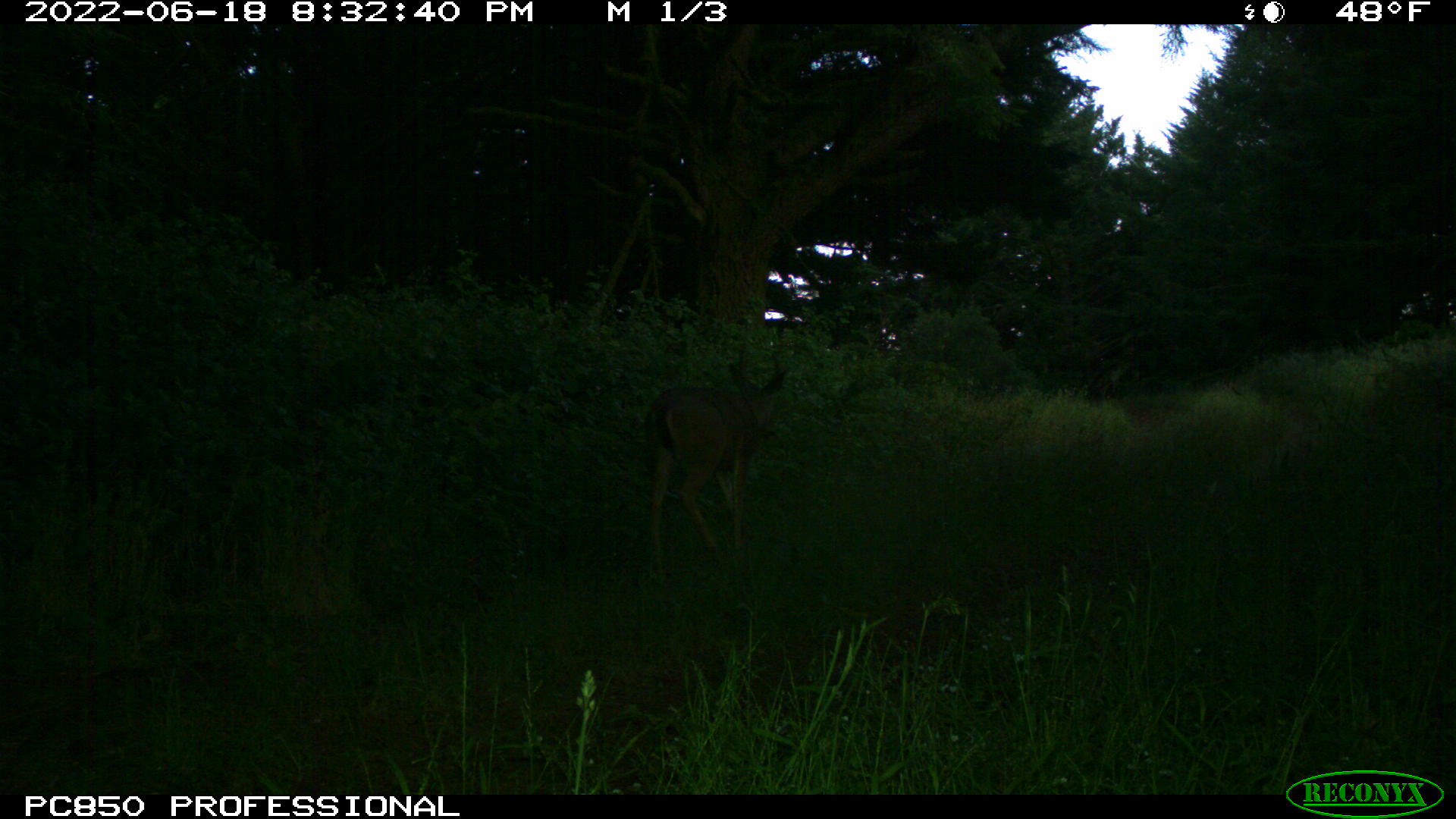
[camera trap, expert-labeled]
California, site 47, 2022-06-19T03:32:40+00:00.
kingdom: Animalia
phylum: Chordata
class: Mammalia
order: Artiodactyla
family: Cervidae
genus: Odocoileus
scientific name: Odocoileus hemionus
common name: mule deer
Mule deer (Odocoileus hemionus).